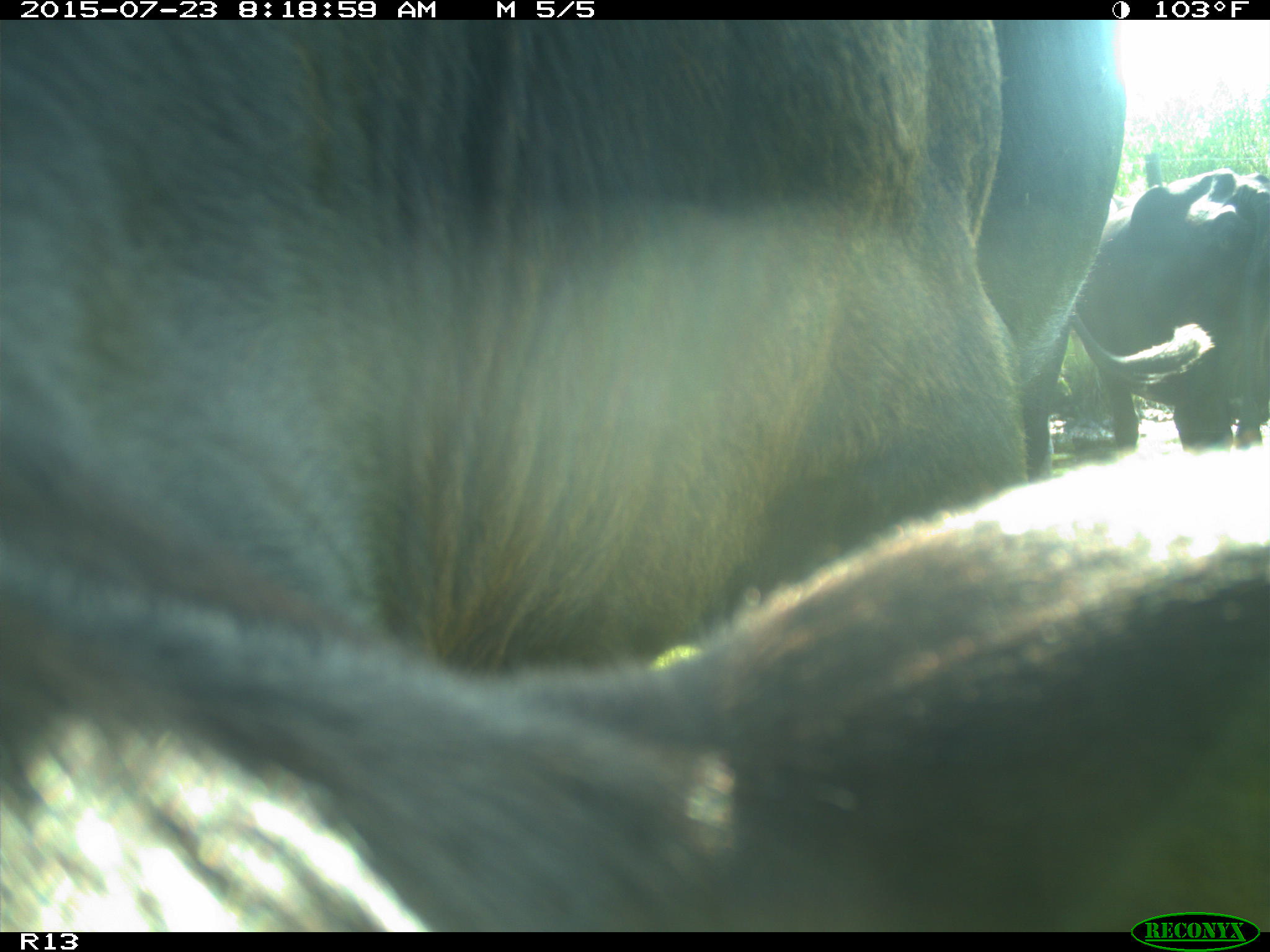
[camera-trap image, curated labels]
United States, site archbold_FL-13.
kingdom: Animalia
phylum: Chordata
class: Mammalia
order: Artiodactyla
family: Bovidae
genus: Bos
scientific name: Bos taurus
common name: domestic cow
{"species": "Bos taurus (domestic cow)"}